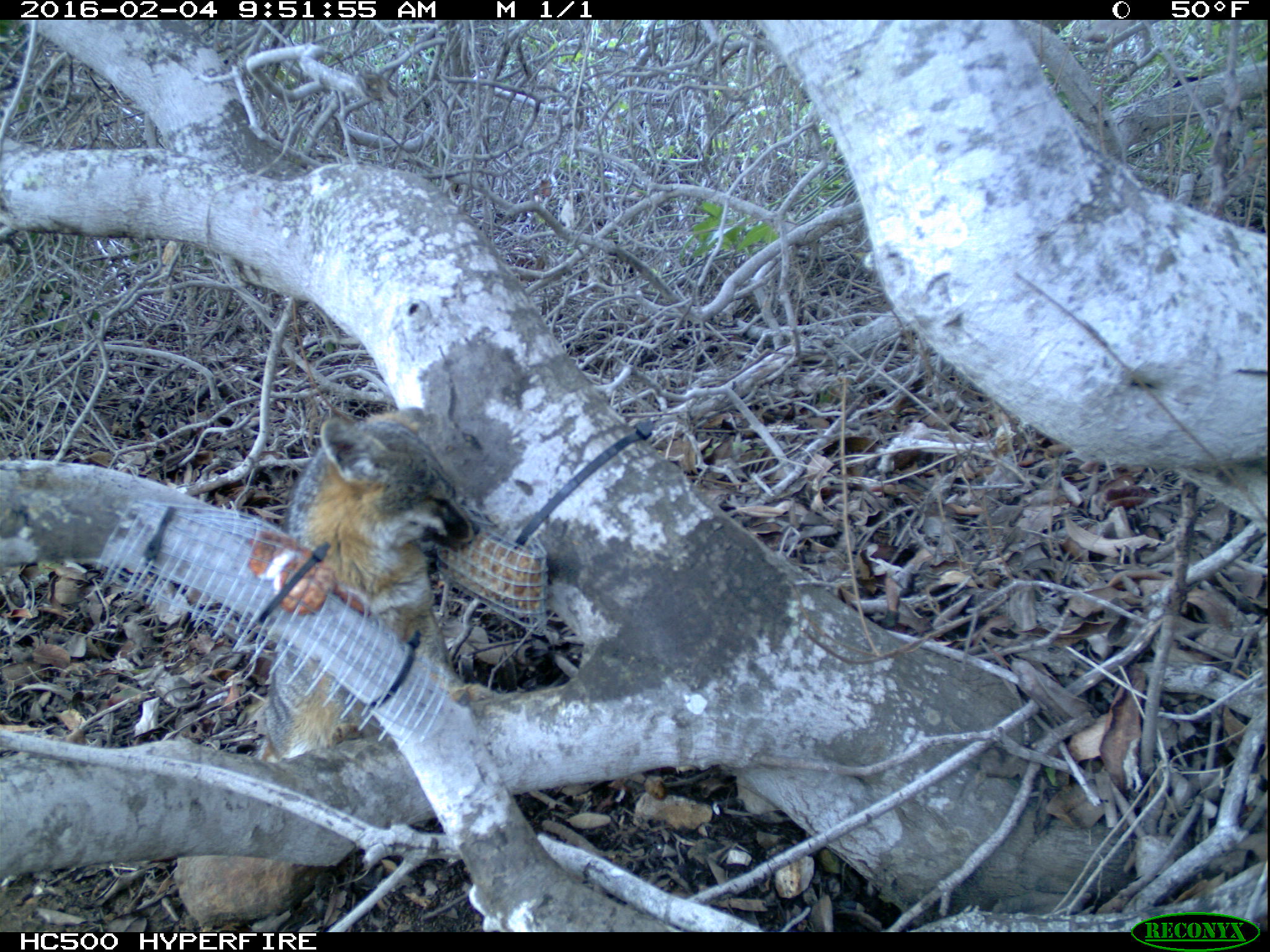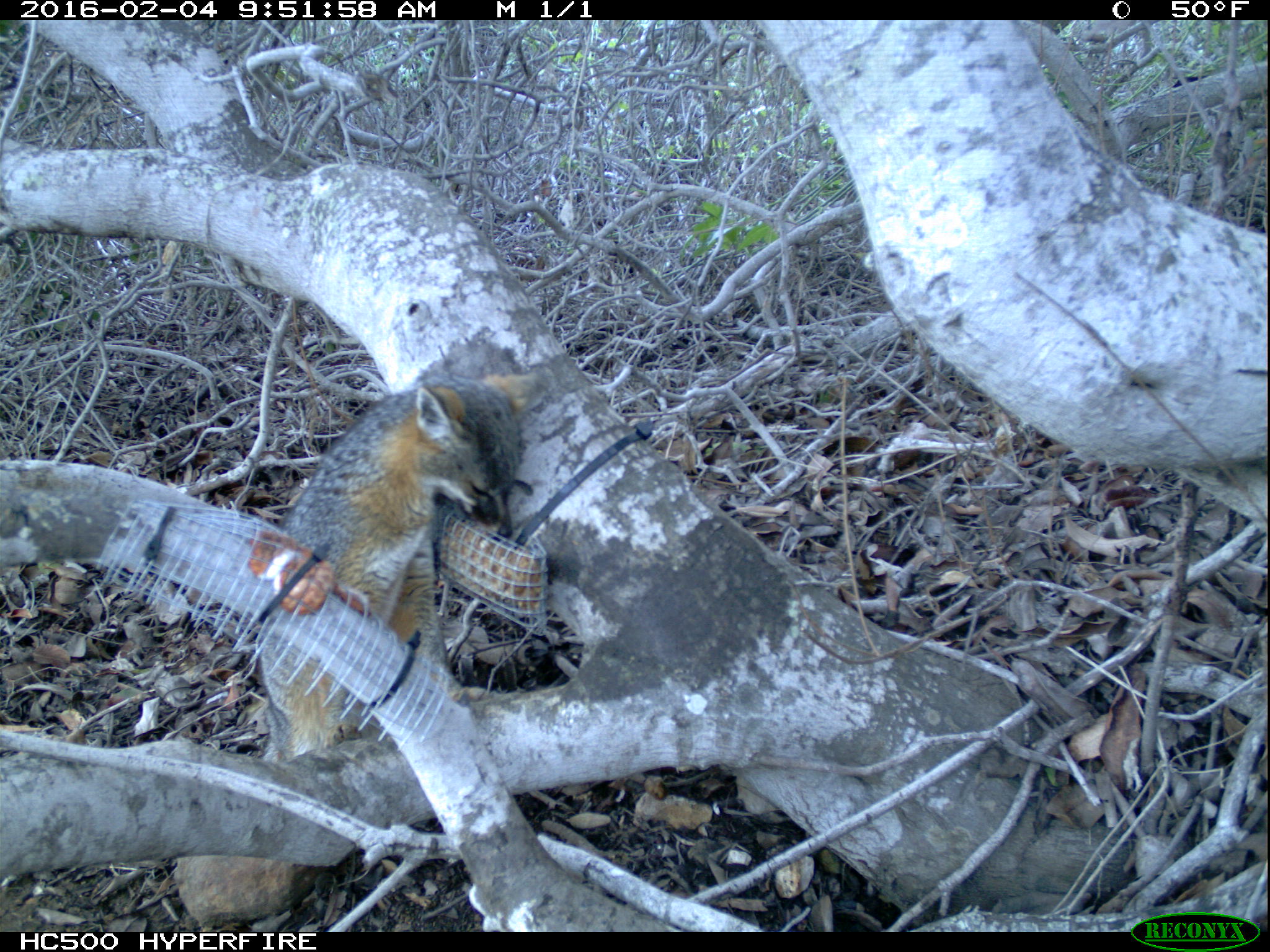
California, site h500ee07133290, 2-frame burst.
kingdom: Animalia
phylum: Chordata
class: Aves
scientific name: Aves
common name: bird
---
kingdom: Animalia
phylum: Chordata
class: Mammalia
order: Carnivora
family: Canidae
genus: Urocyon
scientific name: Urocyon littoralis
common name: island fox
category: fox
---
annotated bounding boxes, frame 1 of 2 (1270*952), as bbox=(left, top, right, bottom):
bird: bbox=(255, 407, 495, 757)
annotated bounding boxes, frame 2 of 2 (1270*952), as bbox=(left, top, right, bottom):
fox: bbox=(259, 366, 556, 760)